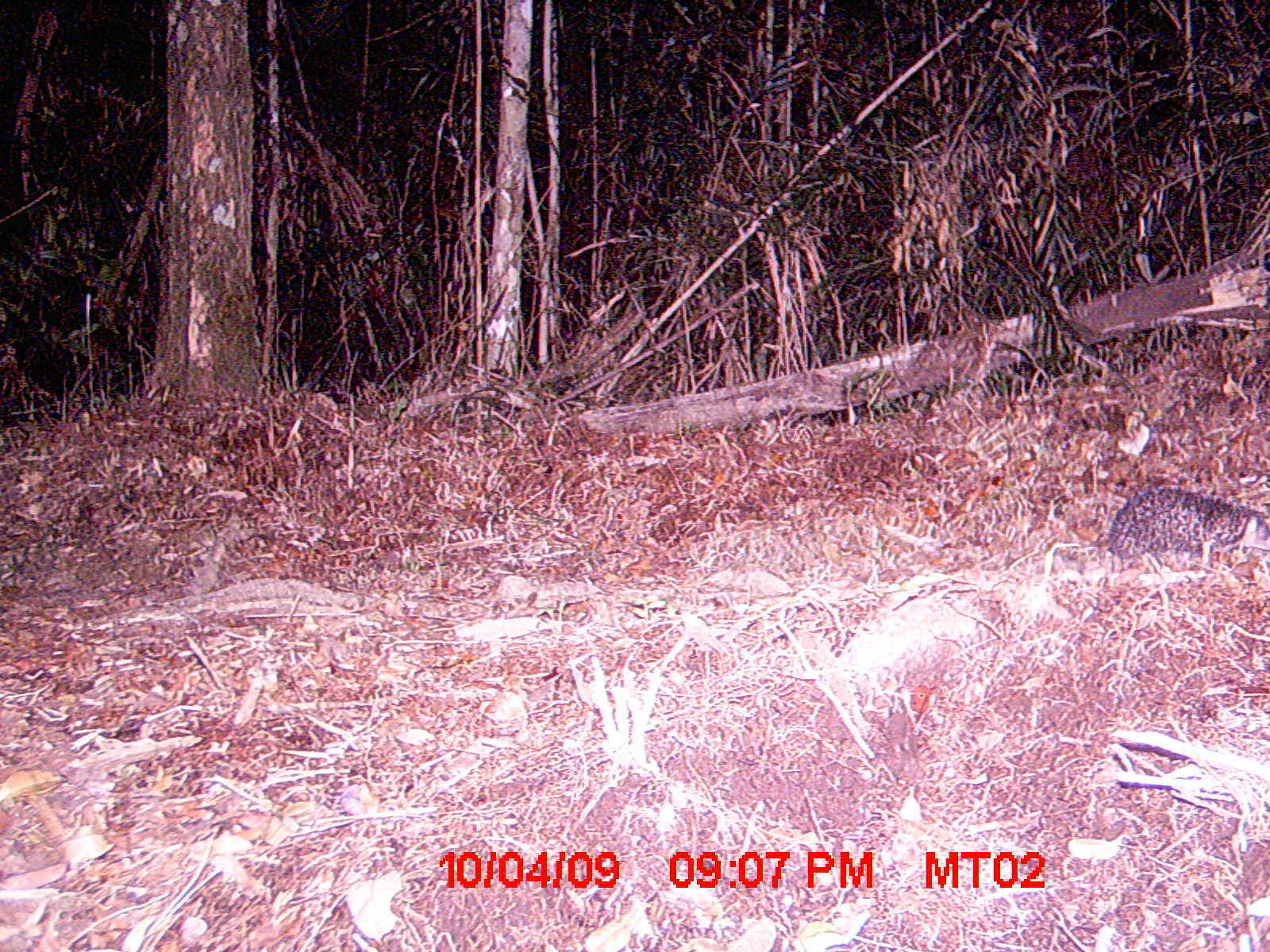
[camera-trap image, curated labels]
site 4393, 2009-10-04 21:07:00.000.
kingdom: Animalia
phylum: Chordata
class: Mammalia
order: Afrosoricida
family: Tenrecidae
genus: Setifer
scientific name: Setifer setosus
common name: greater hedgehog tenrec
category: setifer sp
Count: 1.